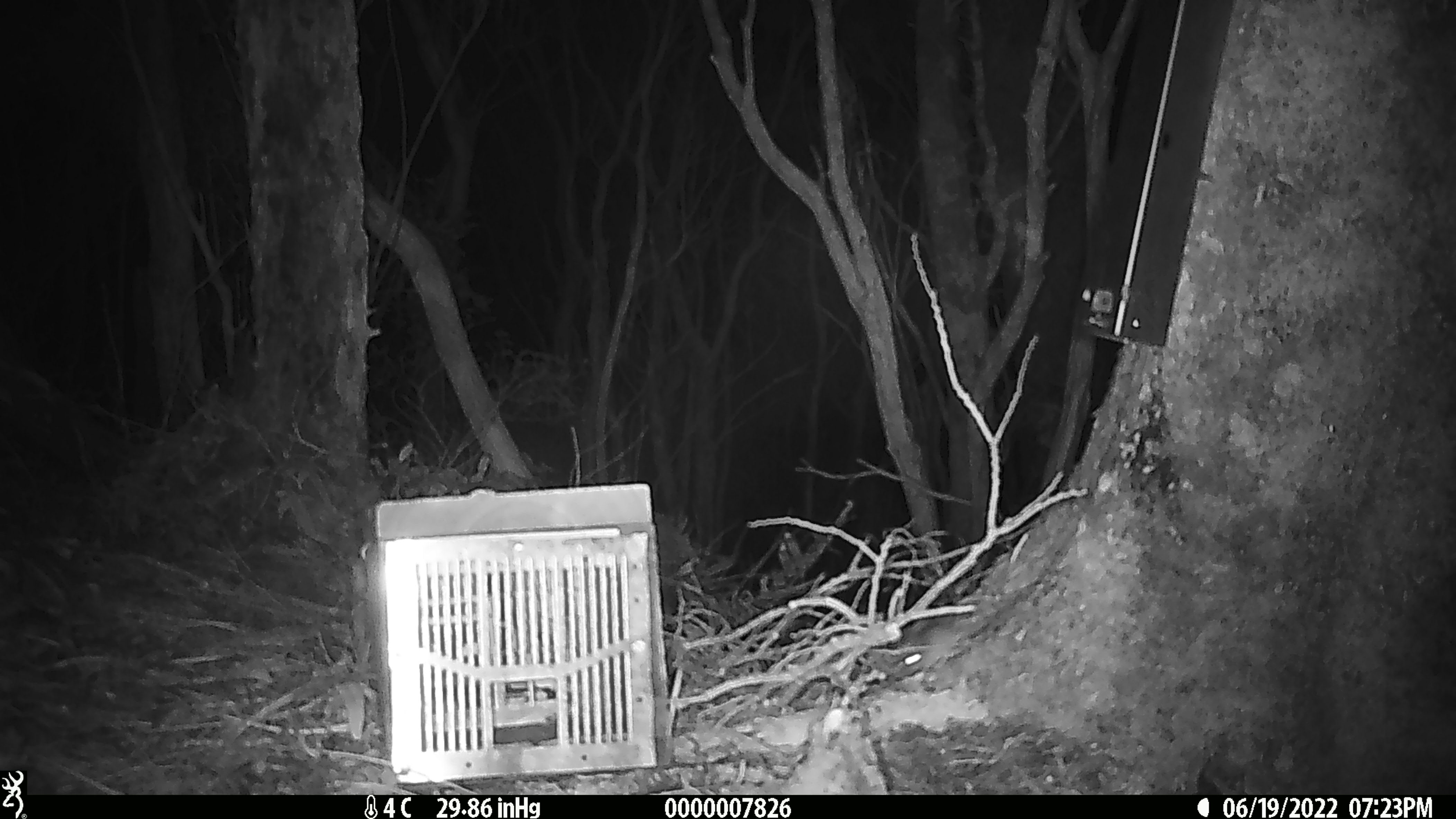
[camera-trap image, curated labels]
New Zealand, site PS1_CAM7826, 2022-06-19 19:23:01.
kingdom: Animalia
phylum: Chordata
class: Mammalia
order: Rodentia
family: Muridae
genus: Mus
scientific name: Mus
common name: mouse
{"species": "mouse (Mus)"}